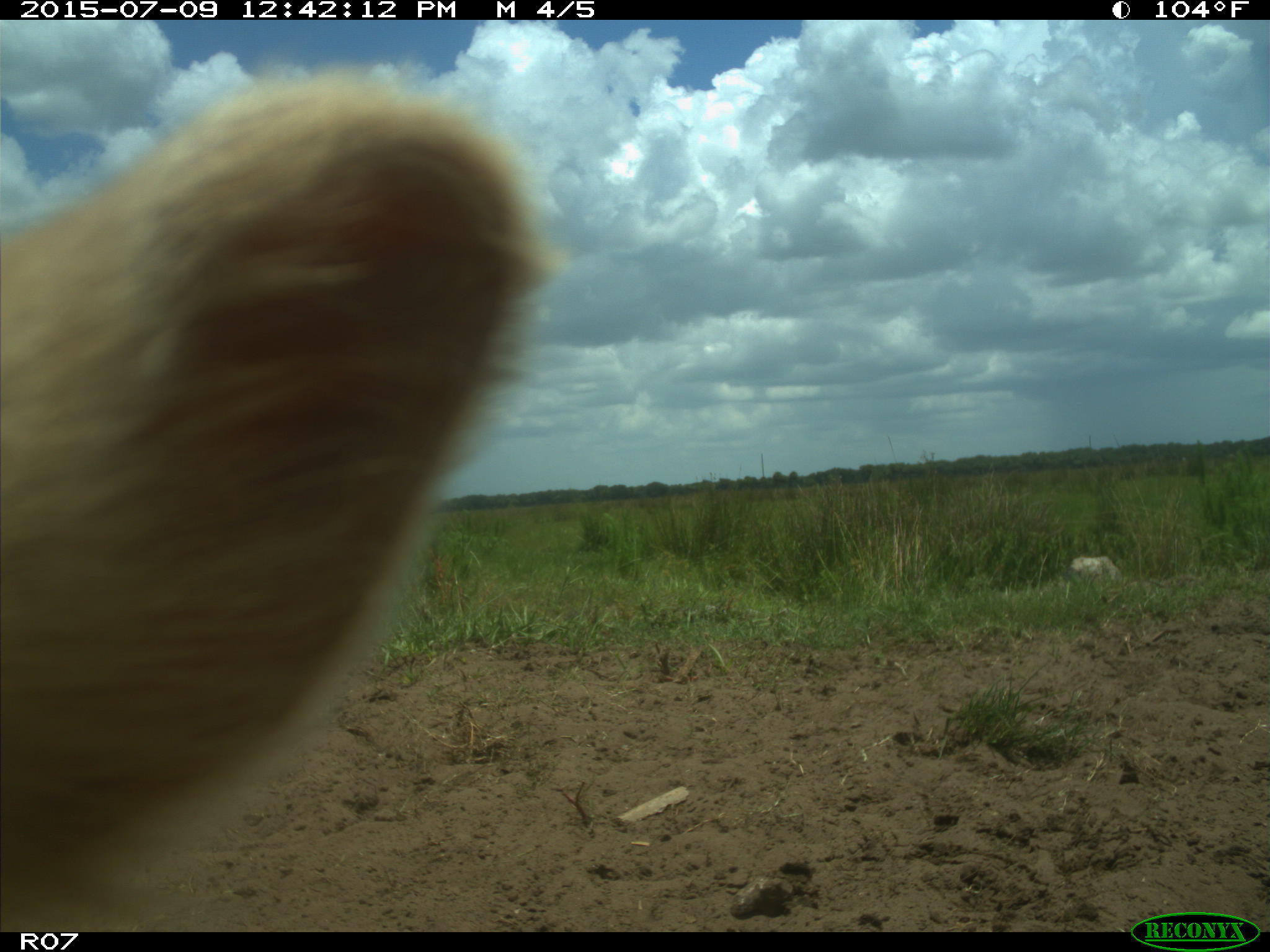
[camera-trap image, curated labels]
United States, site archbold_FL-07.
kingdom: Animalia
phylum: Chordata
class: Mammalia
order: Artiodactyla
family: Bovidae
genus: Bos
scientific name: Bos taurus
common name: domestic cow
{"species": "Bos taurus (domestic cow)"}